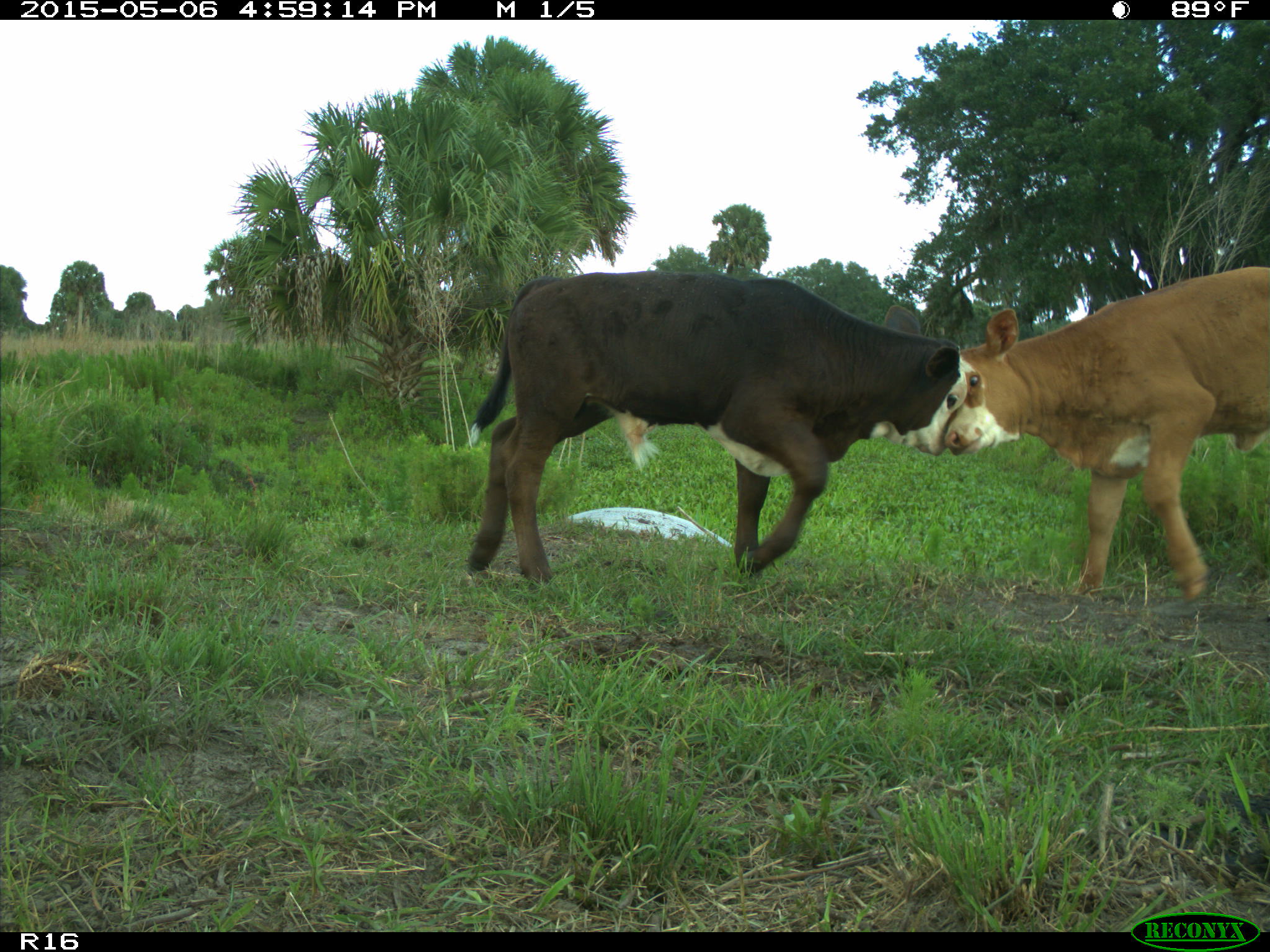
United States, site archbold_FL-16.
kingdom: Animalia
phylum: Chordata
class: Mammalia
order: Artiodactyla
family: Bovidae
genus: Bos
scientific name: Bos taurus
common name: domestic cow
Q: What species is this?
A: Bos taurus (domestic cow).